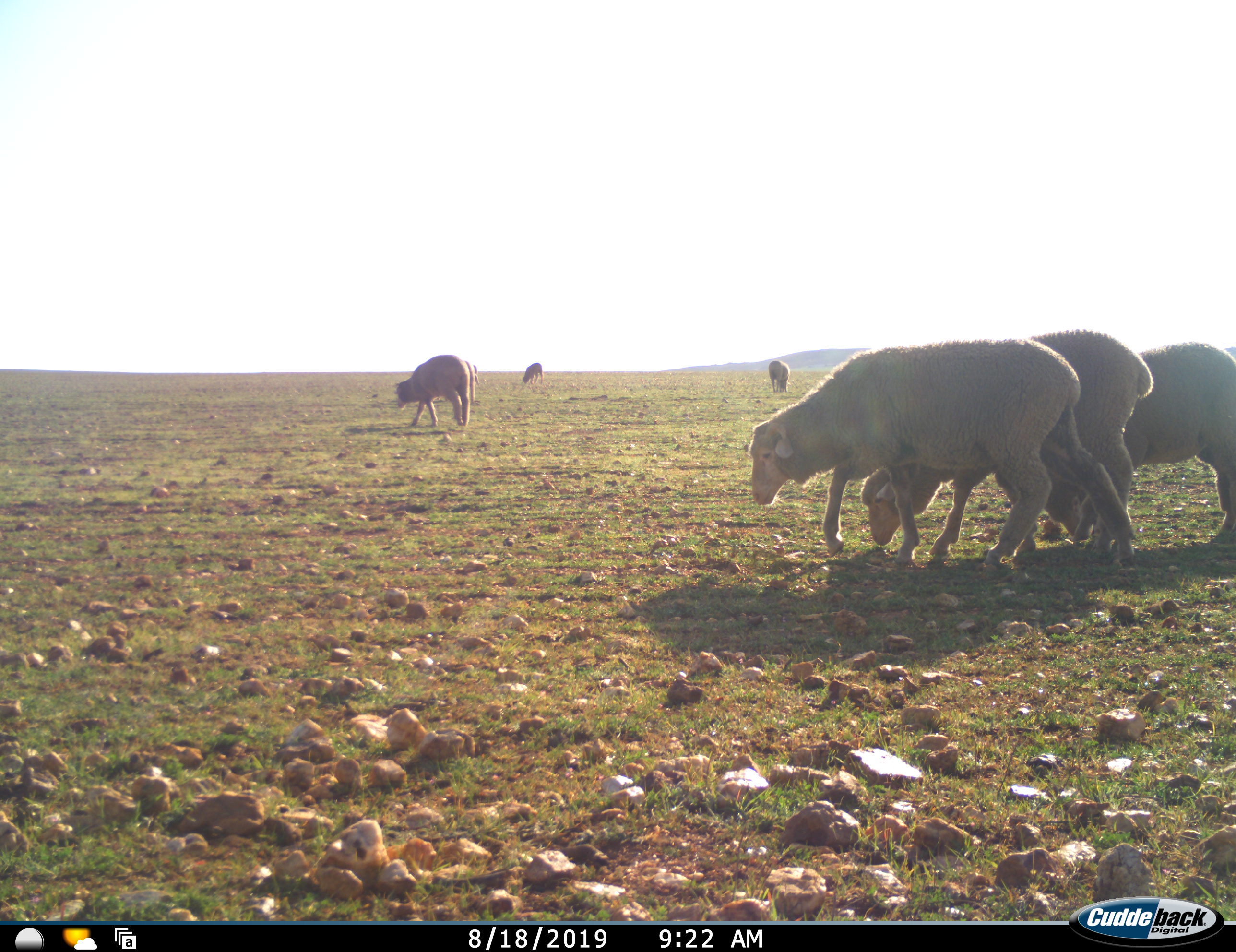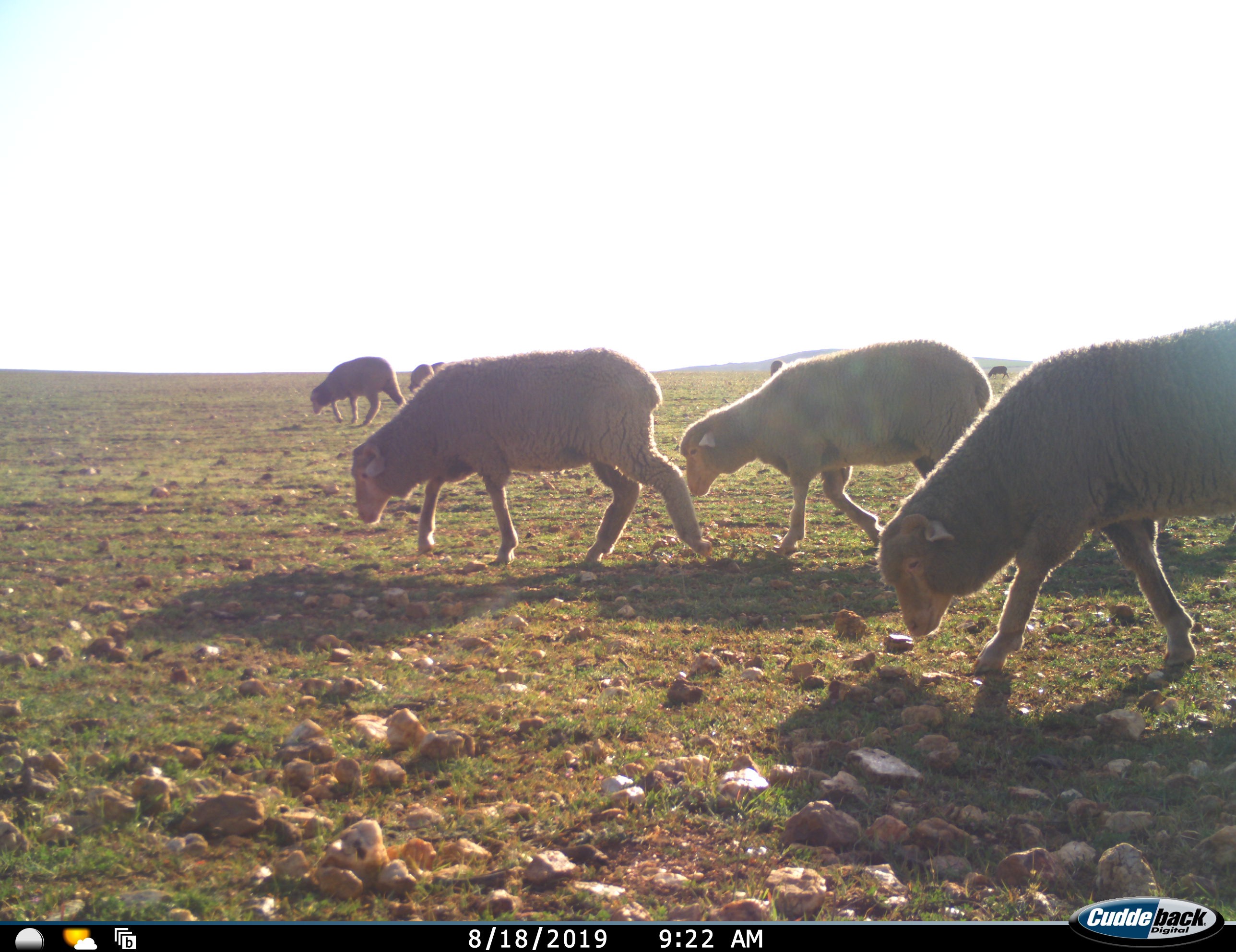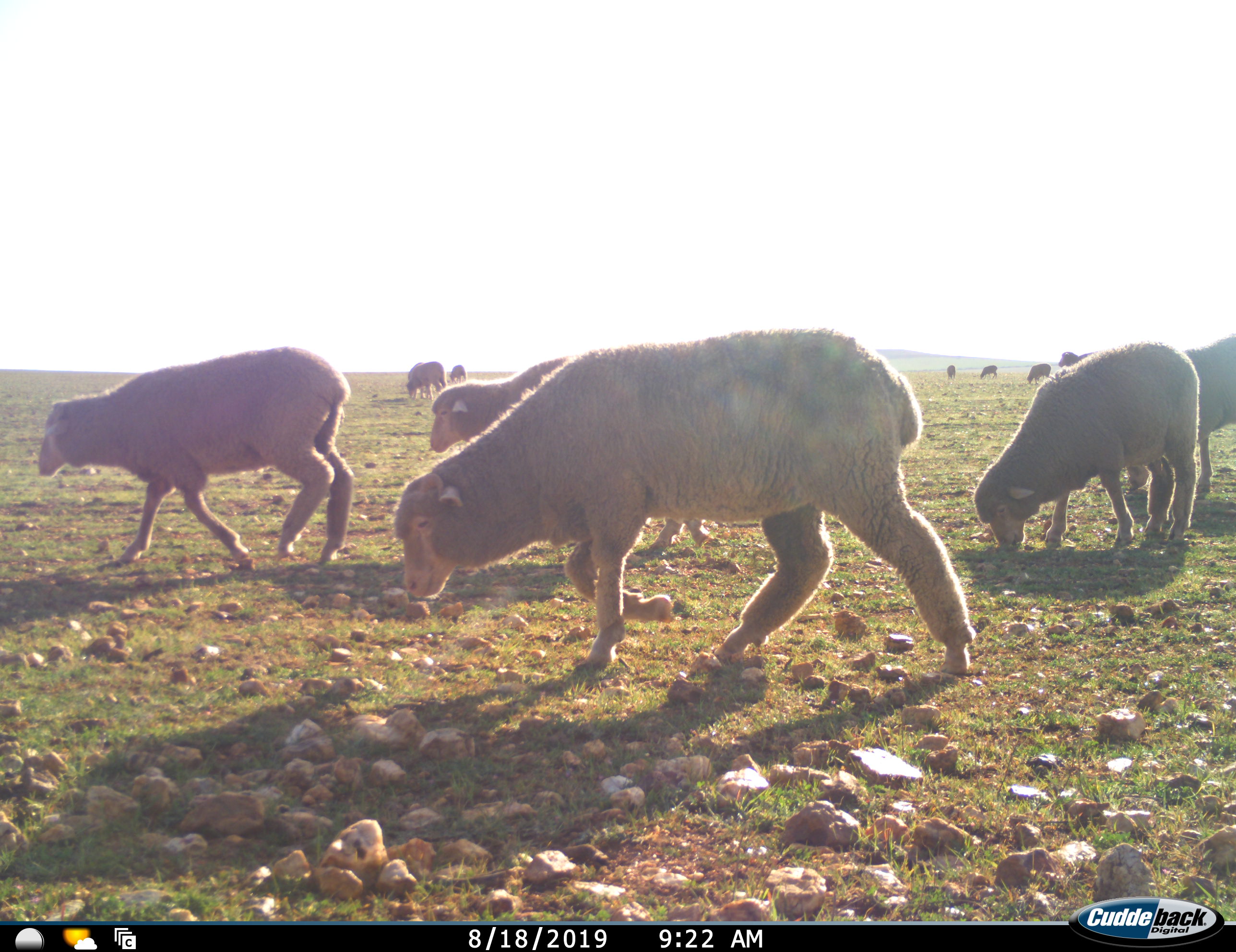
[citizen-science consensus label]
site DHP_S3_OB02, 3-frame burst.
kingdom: Animalia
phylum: Chordata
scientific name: Vertebrata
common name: domestic animal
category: domesticanimal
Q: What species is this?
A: Domesticanimal (domestic animal) (Vertebrata).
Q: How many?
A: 11-50.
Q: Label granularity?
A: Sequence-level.